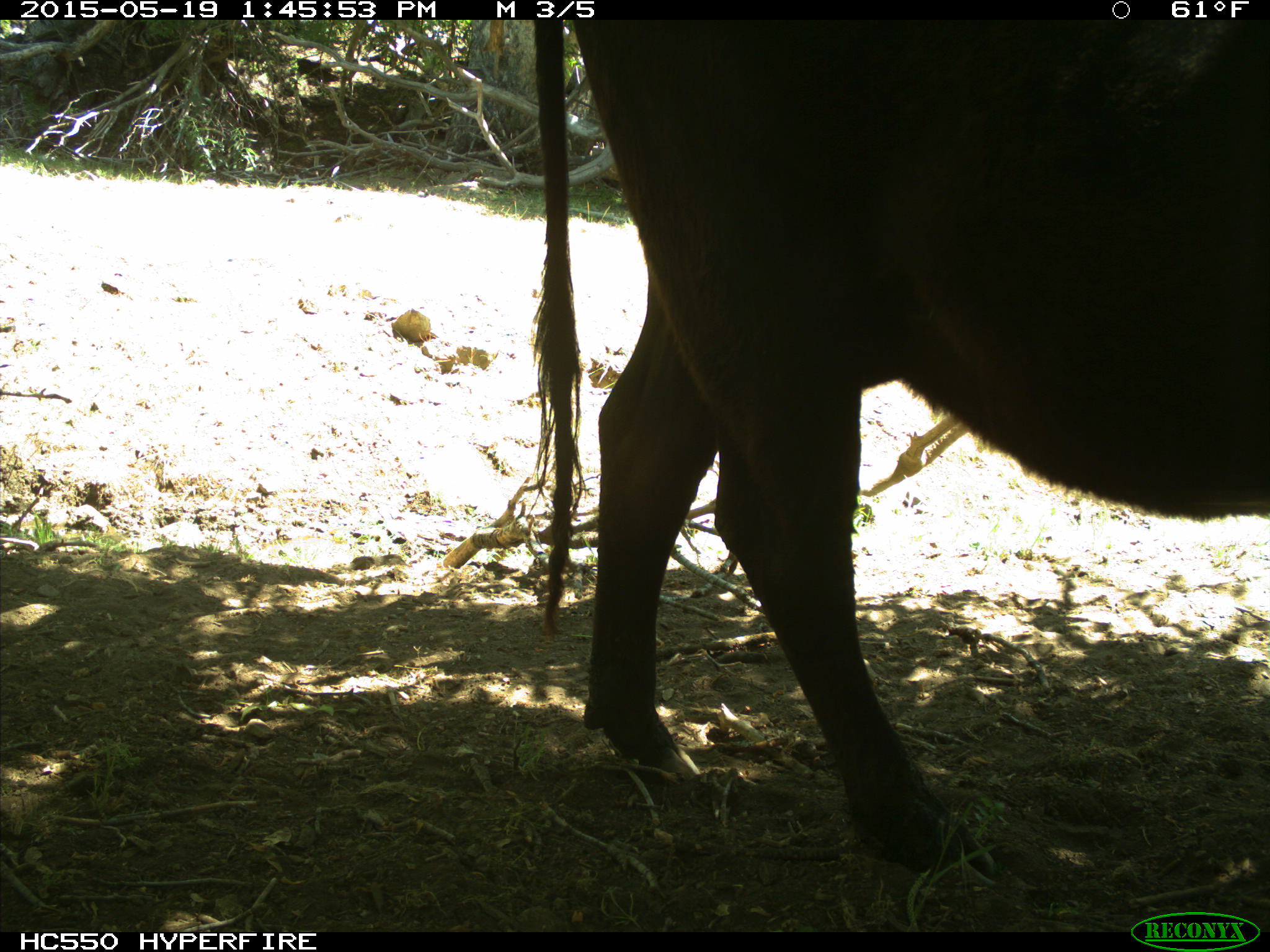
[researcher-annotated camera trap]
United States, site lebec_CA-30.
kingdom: Animalia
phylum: Chordata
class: Mammalia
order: Artiodactyla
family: Bovidae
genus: Bos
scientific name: Bos taurus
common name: domestic cow